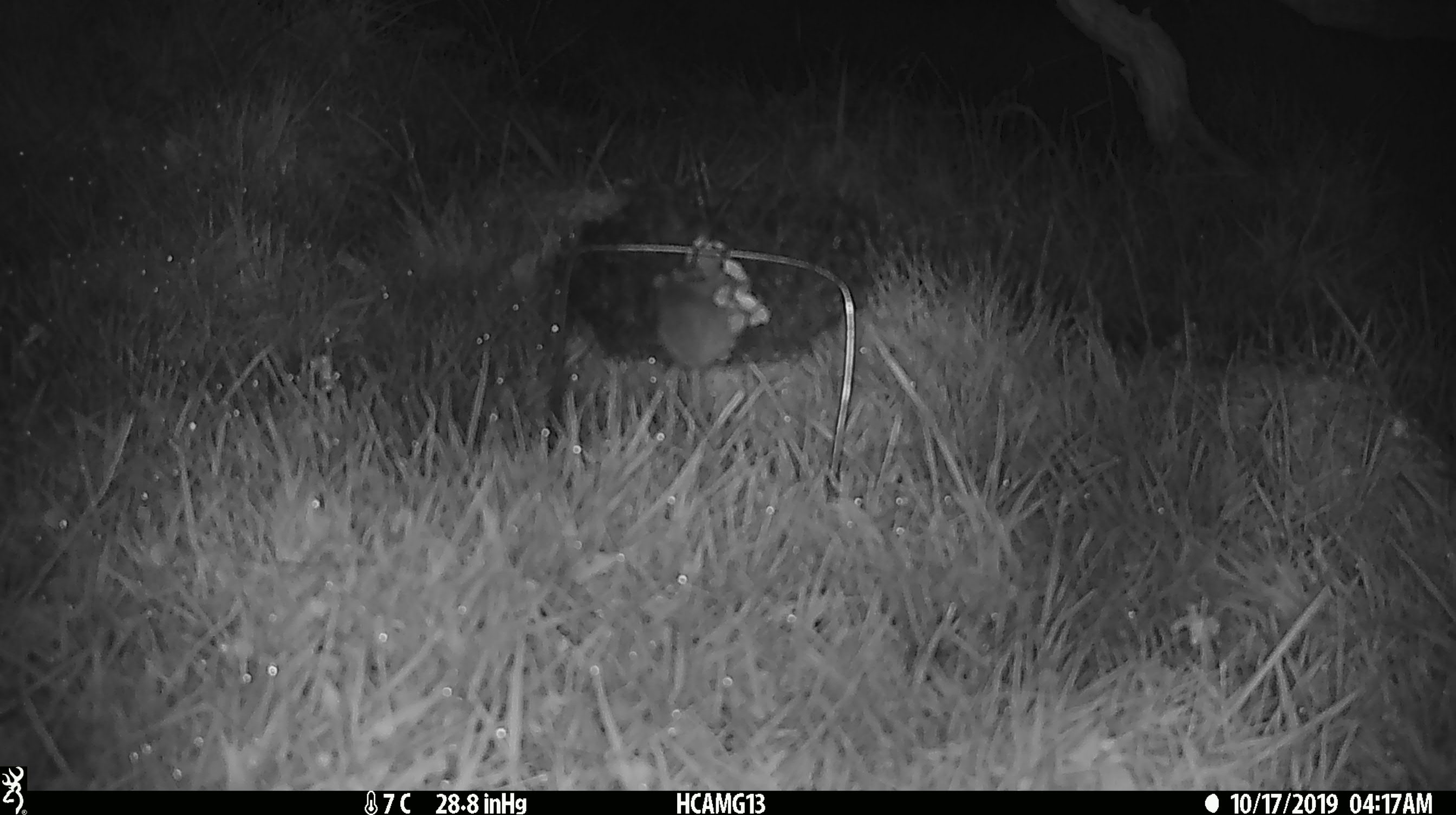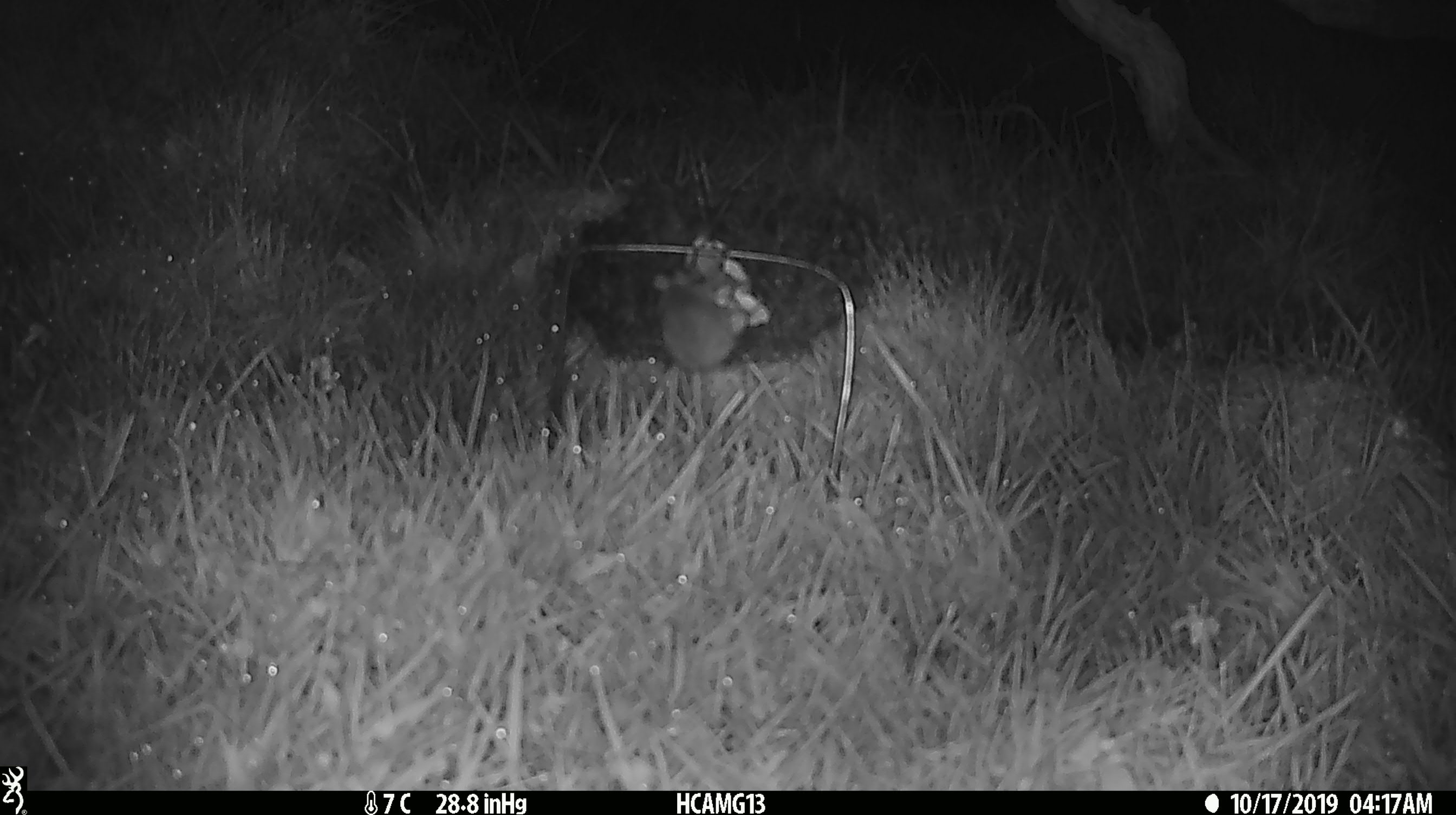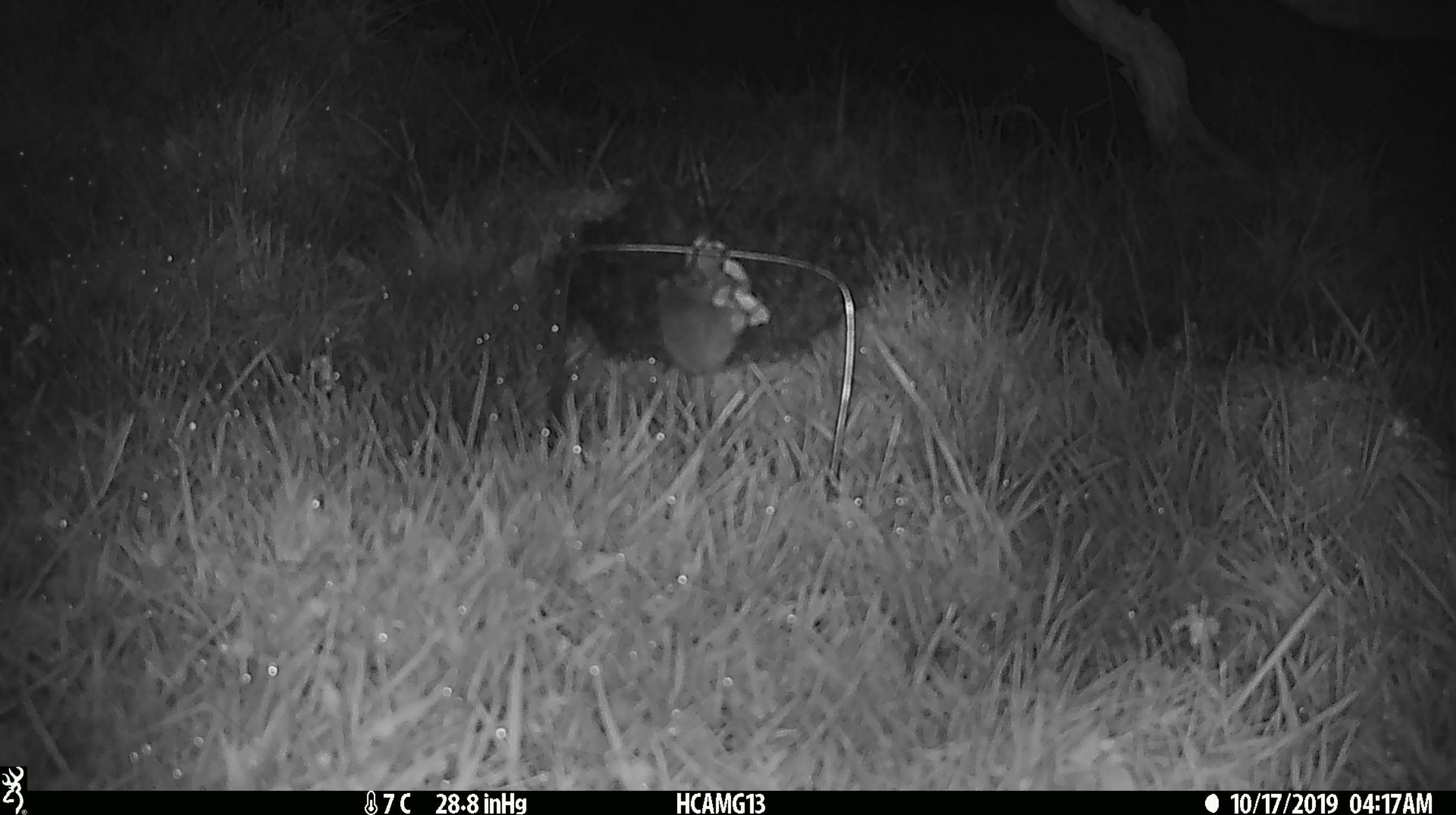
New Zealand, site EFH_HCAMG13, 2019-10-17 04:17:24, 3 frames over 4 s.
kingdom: Animalia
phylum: Chordata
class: Mammalia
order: Rodentia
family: Muridae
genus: Mus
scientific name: Mus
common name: mouse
Mouse (Mus).